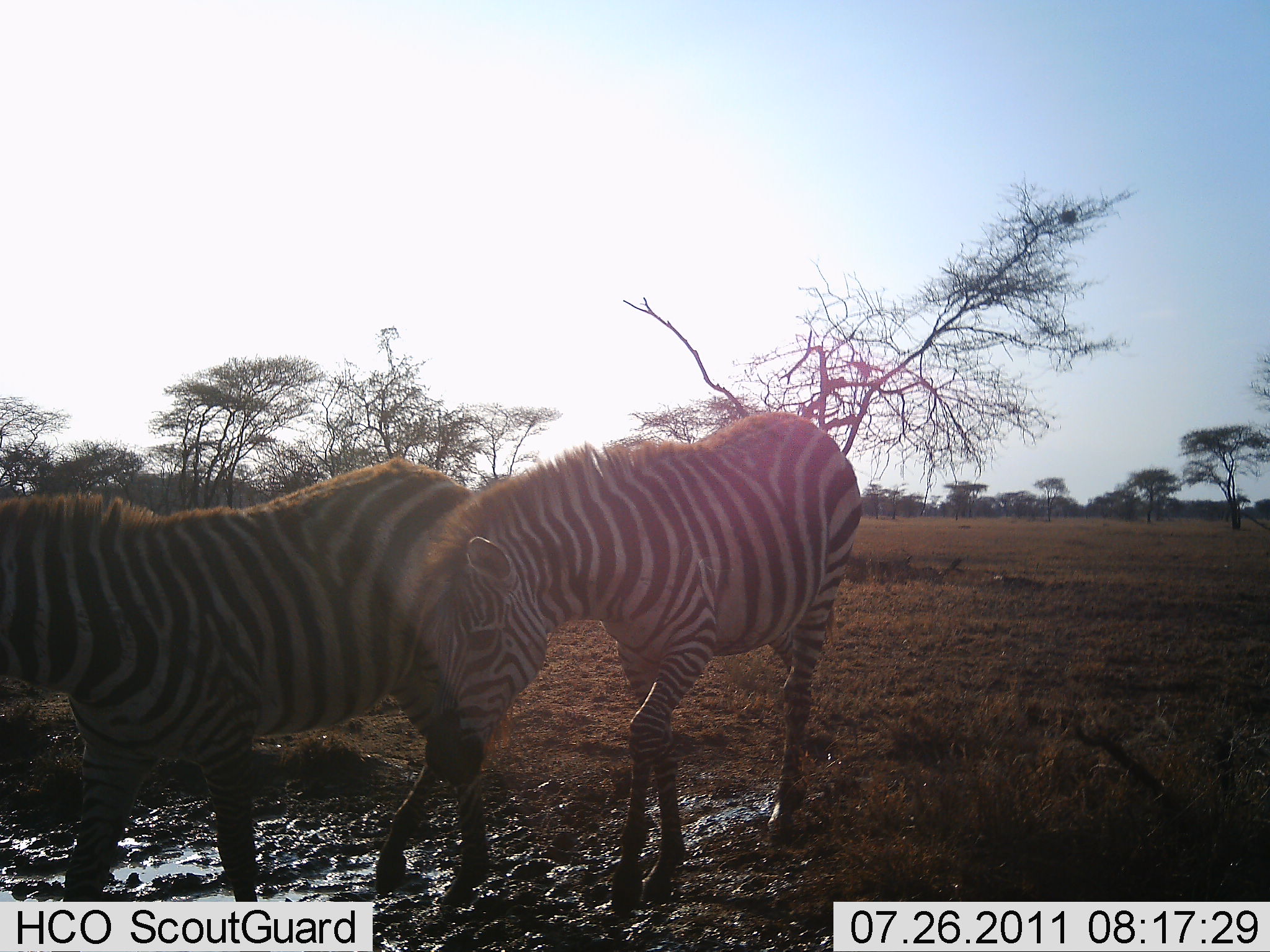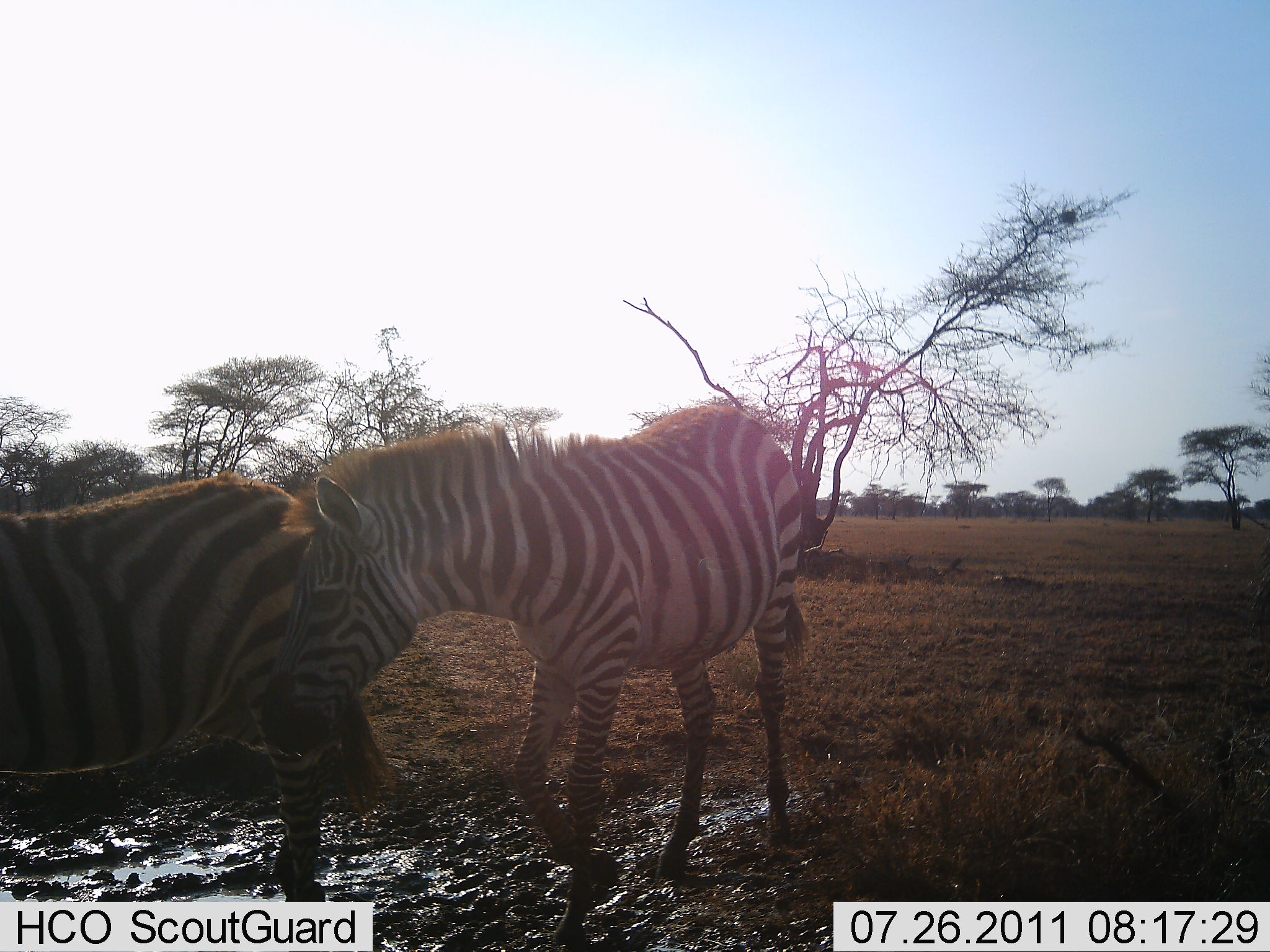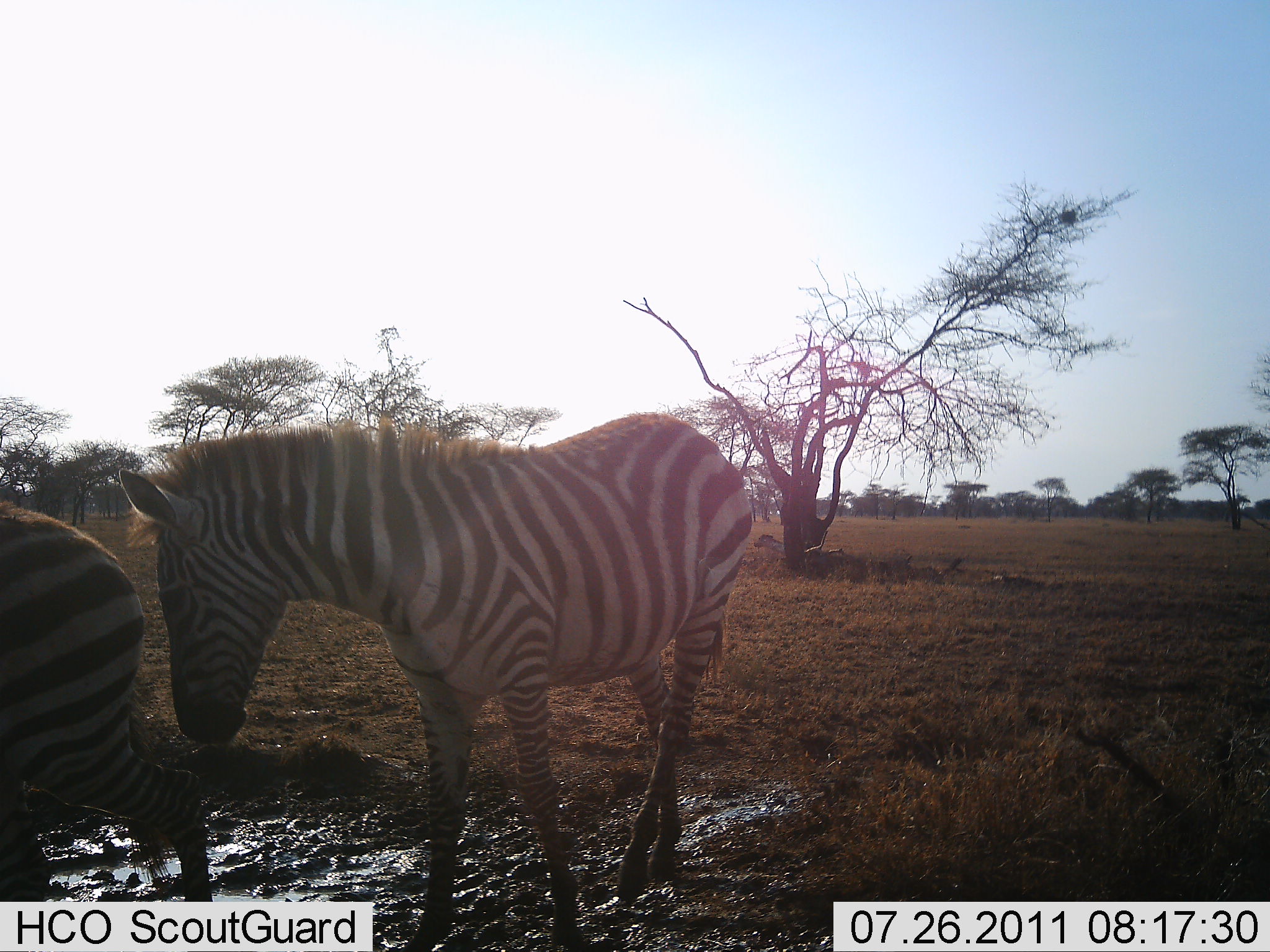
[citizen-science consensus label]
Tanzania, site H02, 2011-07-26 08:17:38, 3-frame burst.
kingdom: Animalia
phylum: Chordata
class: Mammalia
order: Perissodactyla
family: Equidae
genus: Equus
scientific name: Equus quagga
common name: plains zebra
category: zebra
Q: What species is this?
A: Zebra (plains zebra) (Equus quagga).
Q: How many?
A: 2.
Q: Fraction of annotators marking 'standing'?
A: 10%.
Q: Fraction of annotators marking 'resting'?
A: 0%.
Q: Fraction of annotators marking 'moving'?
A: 100%.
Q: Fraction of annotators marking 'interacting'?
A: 0%.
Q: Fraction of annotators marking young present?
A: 10%.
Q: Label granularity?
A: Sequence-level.